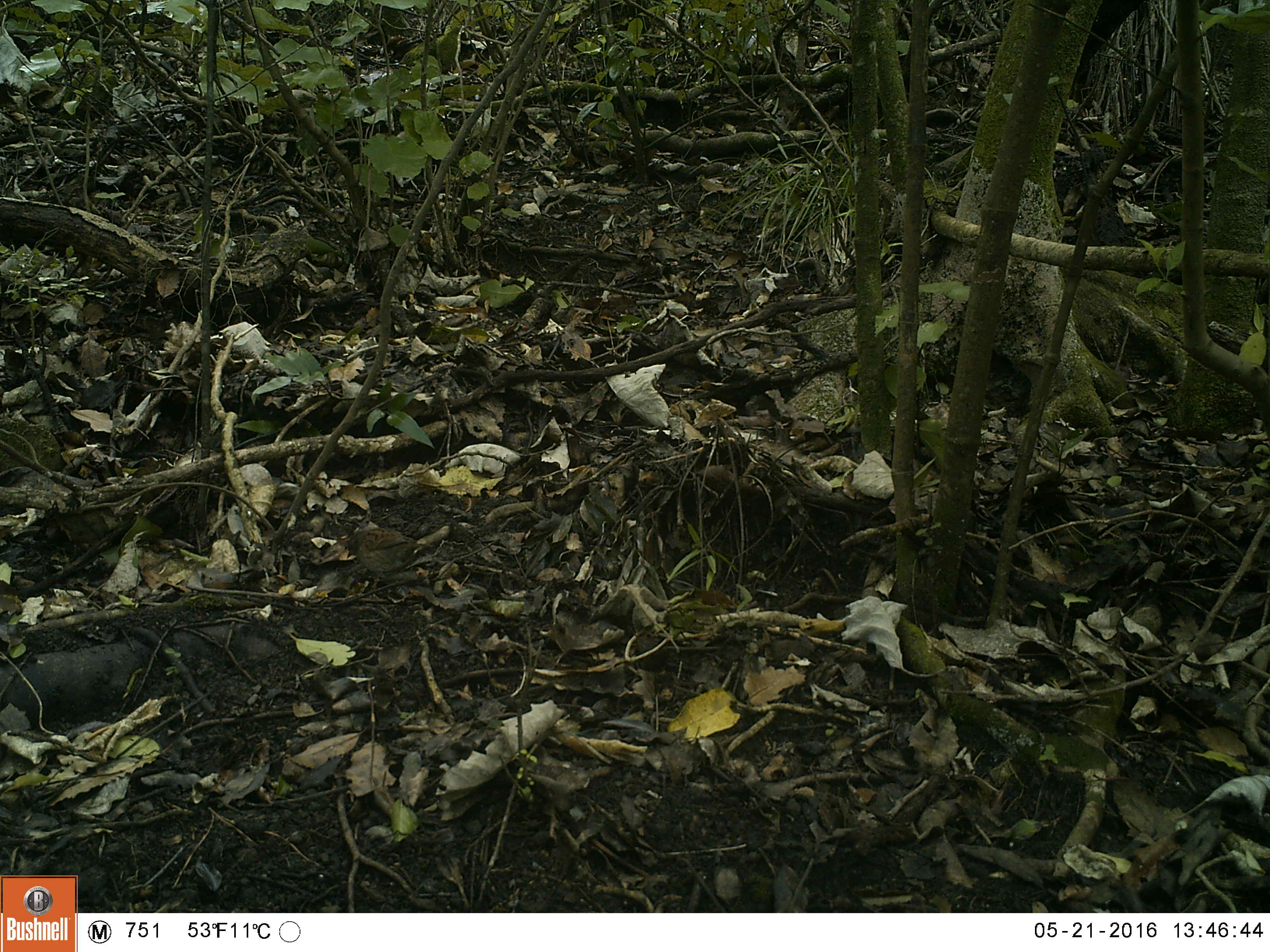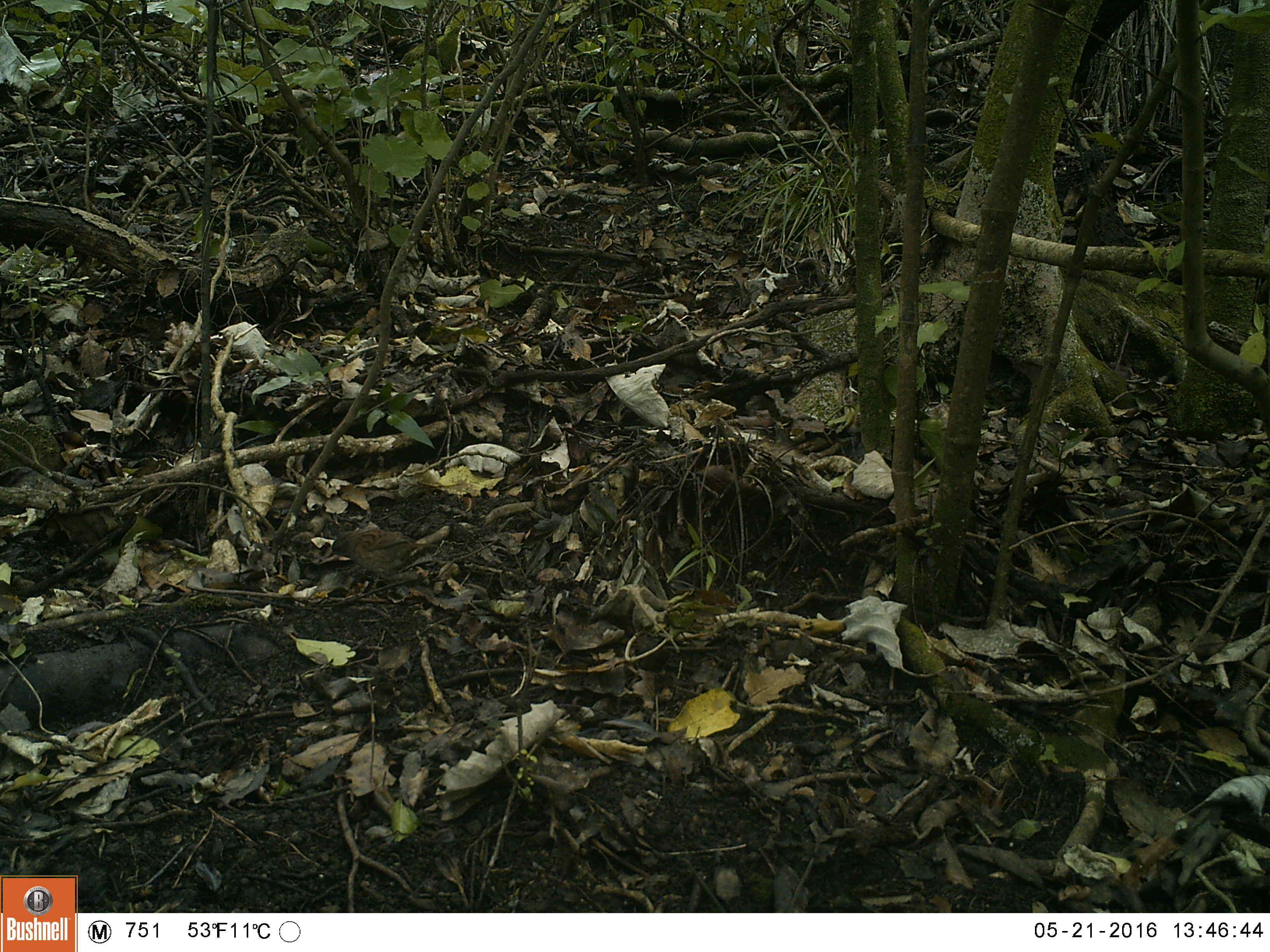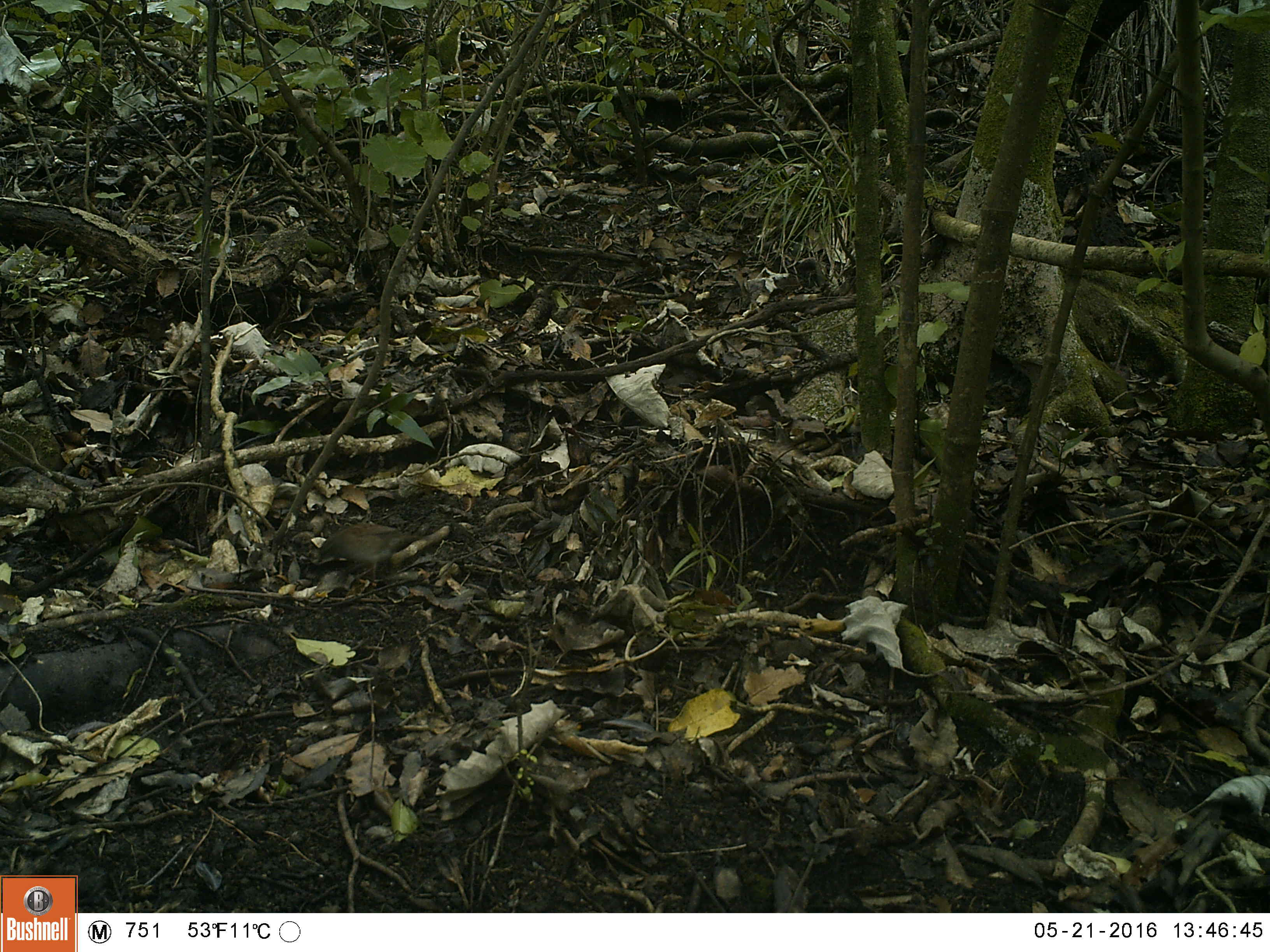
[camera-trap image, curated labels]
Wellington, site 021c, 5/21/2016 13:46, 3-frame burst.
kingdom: Animalia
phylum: Chordata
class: Aves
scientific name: Aves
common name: bird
Bird (Aves).